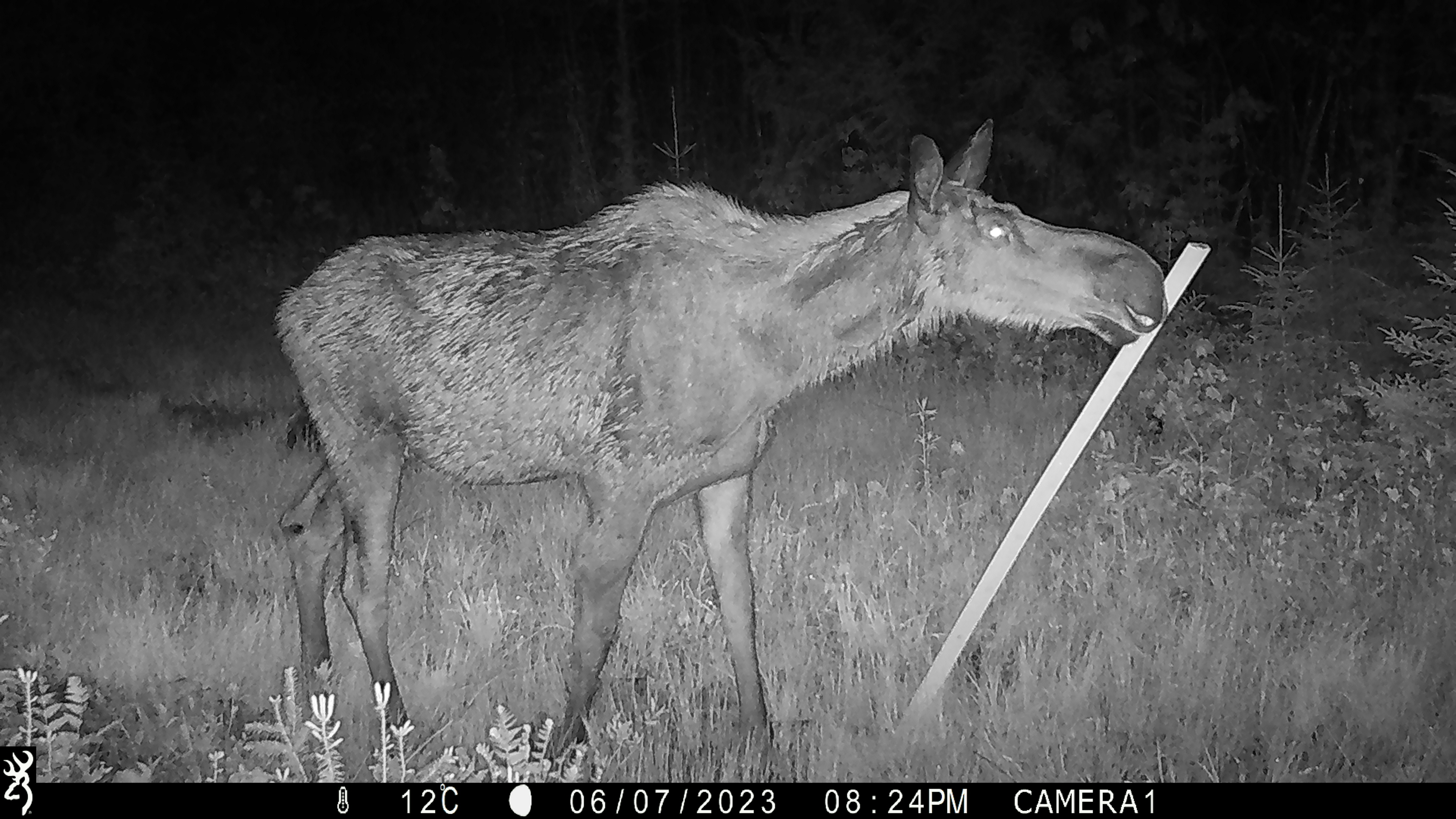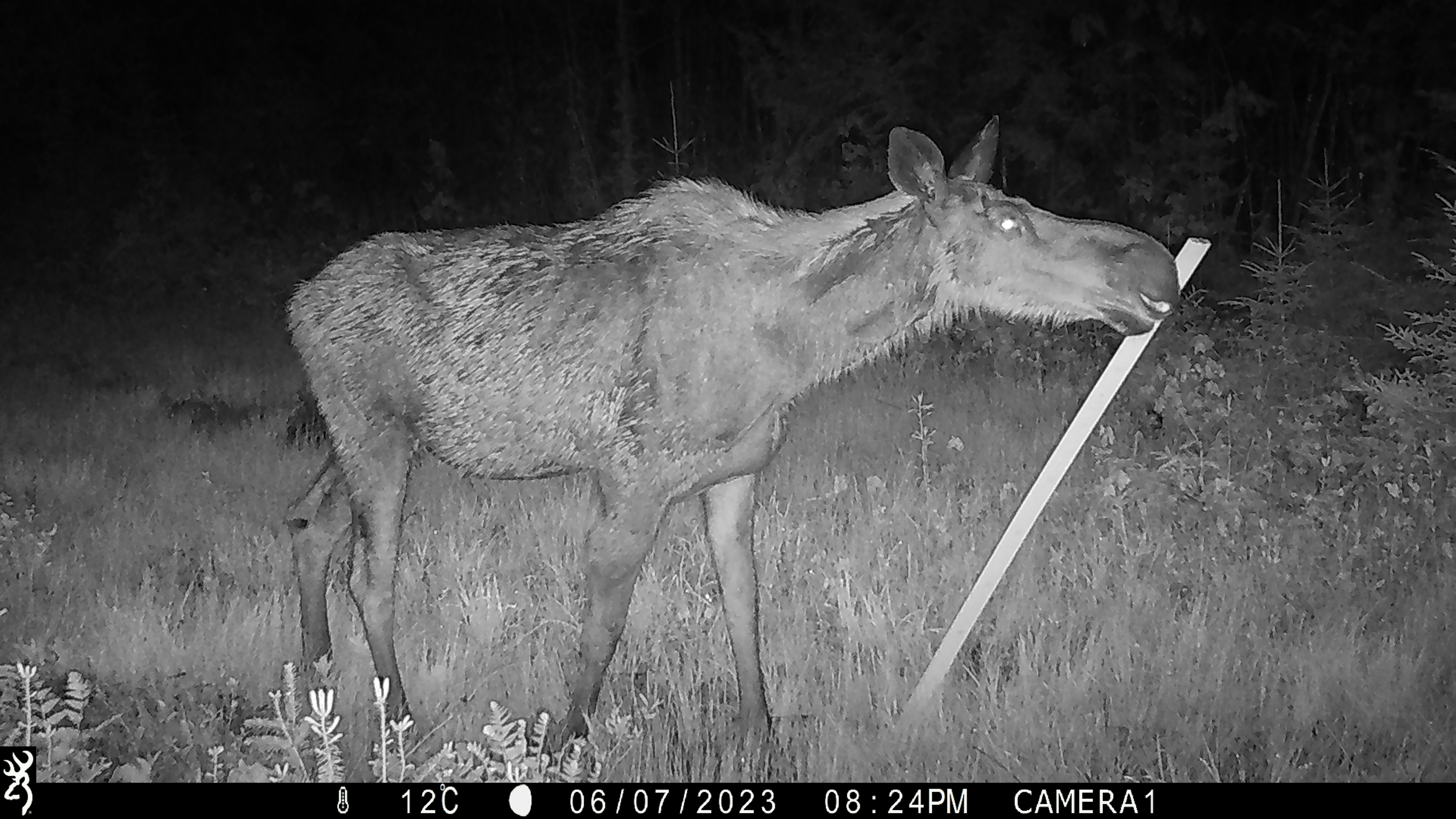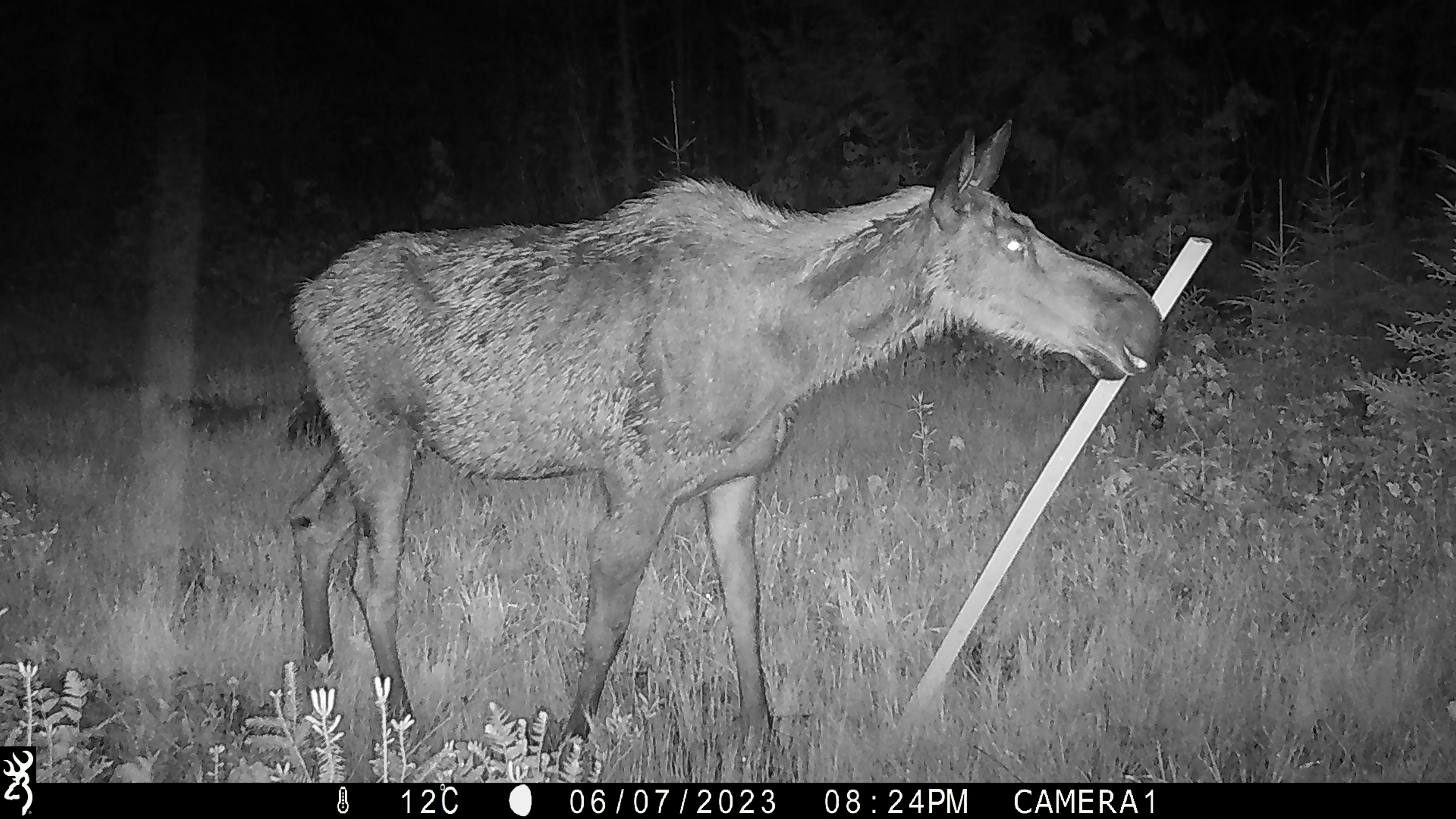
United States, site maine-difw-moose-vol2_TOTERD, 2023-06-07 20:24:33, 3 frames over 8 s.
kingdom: Animalia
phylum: Chordata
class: Mammalia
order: Artiodactyla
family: Cervidae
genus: Alces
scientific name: Alces alces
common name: moose